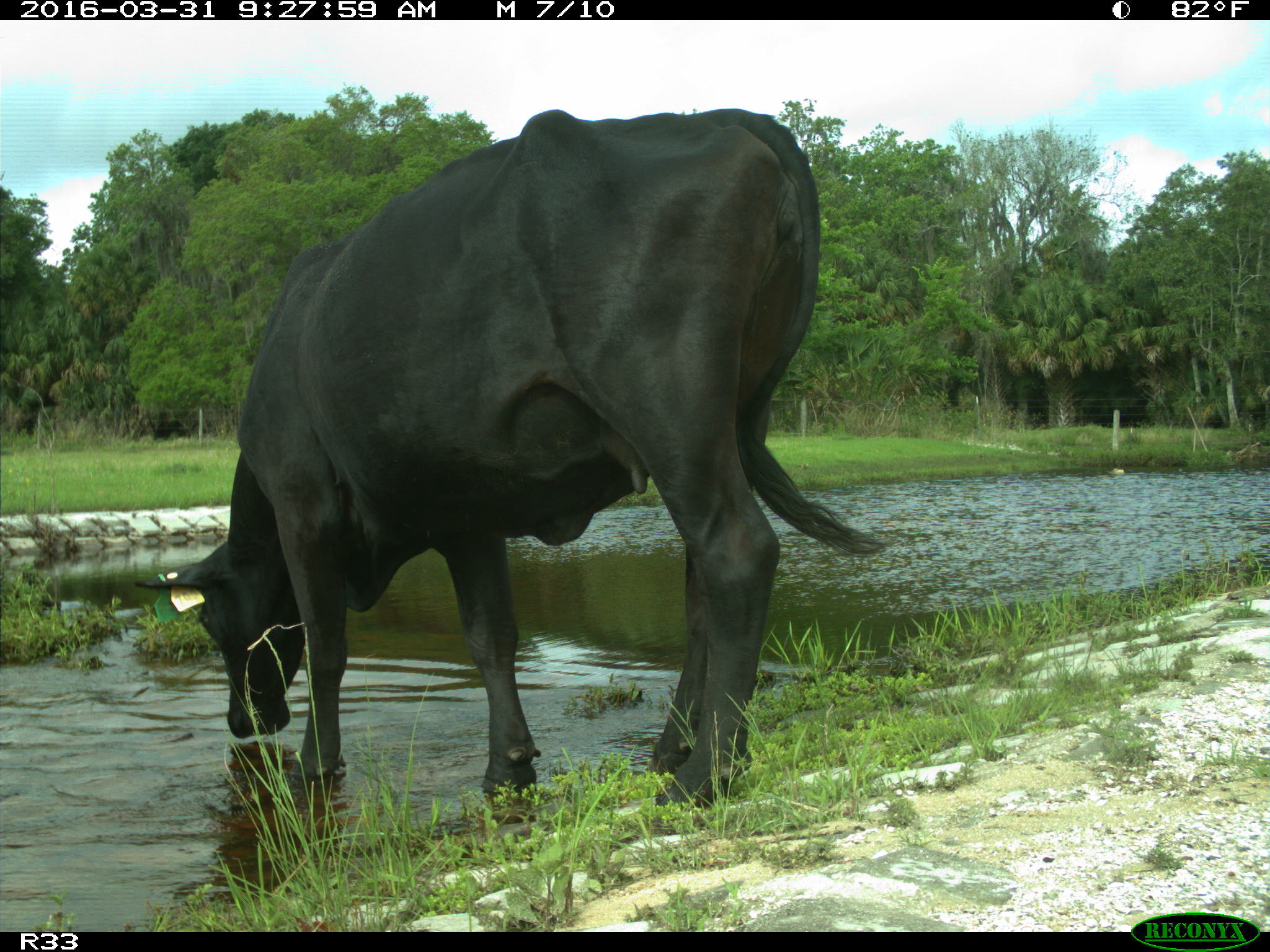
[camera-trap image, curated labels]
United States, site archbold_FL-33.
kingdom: Animalia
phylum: Chordata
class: Mammalia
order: Artiodactyla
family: Bovidae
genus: Bos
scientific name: Bos taurus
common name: domestic cow